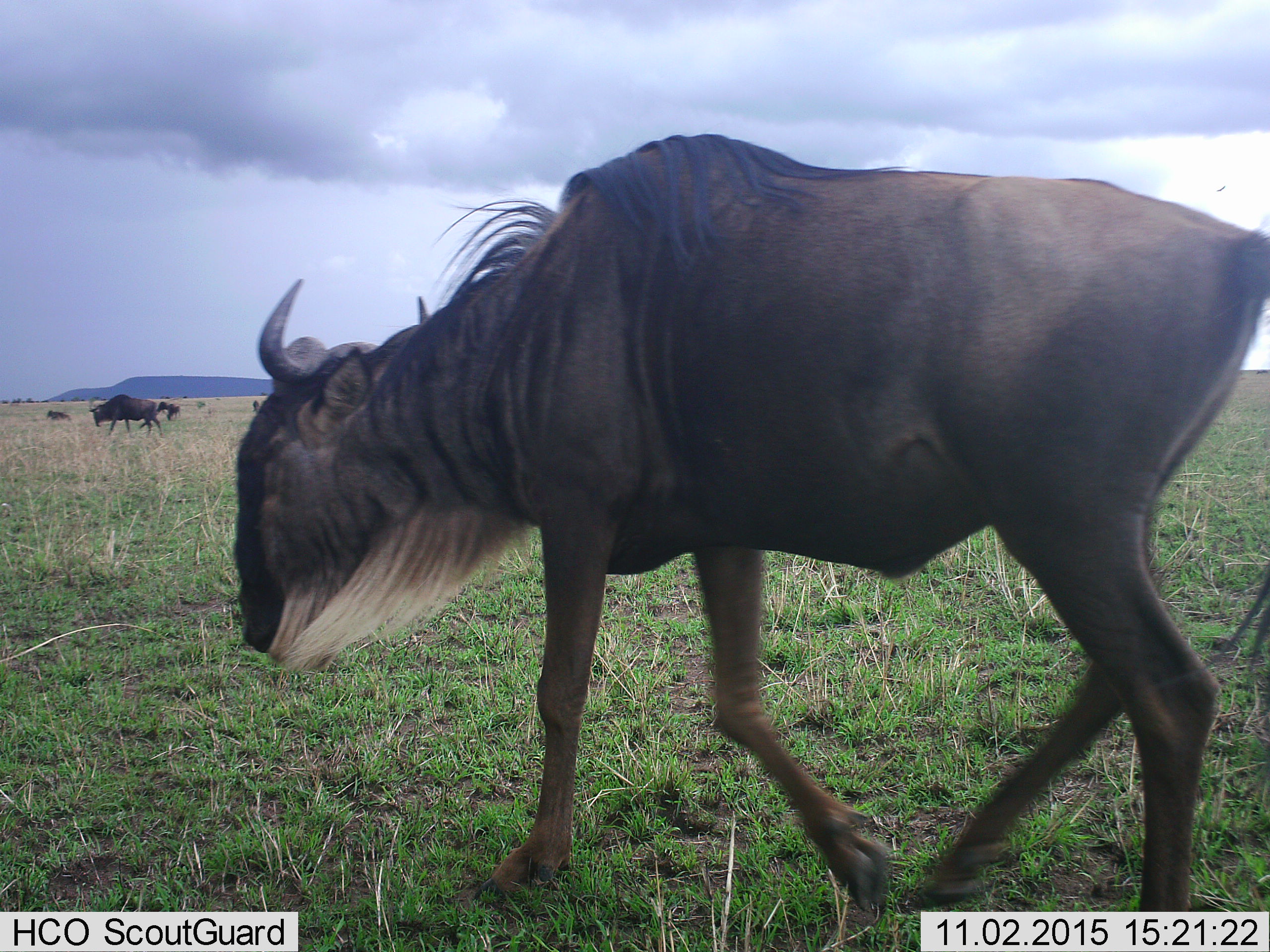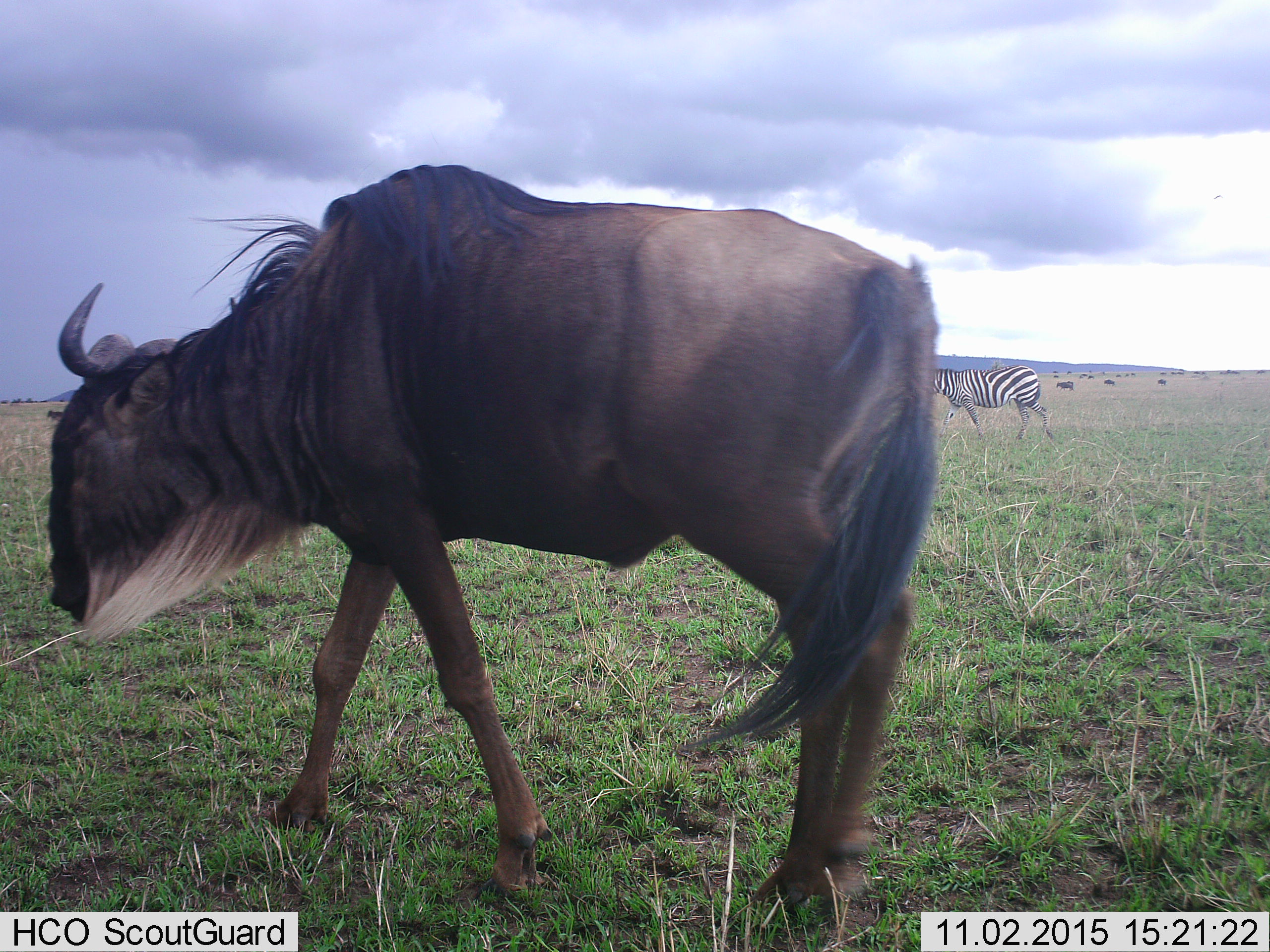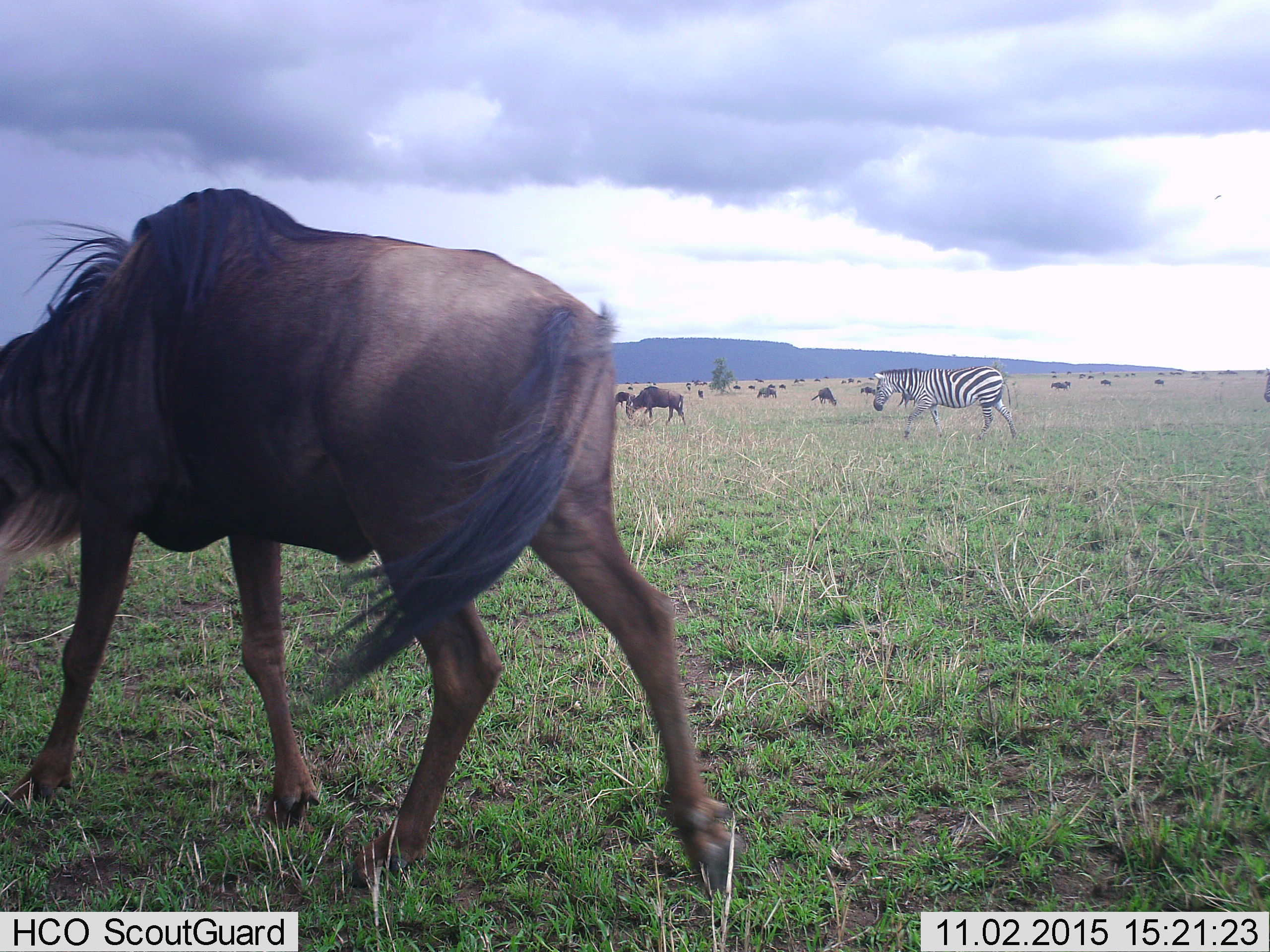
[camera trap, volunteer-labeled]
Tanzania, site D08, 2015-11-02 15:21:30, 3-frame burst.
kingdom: Animalia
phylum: Chordata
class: Mammalia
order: Artiodactyla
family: Bovidae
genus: Connochaetes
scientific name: Connochaetes taurinus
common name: blue wildebeest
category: wildebeest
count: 11-50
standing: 35%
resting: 10%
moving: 90%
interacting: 0%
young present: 10%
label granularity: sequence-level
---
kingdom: Animalia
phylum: Chordata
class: Mammalia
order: Perissodactyla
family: Equidae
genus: Equus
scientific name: Equus quagga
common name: plains zebra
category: zebra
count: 1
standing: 7%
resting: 0%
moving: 100%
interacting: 0%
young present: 0%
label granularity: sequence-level